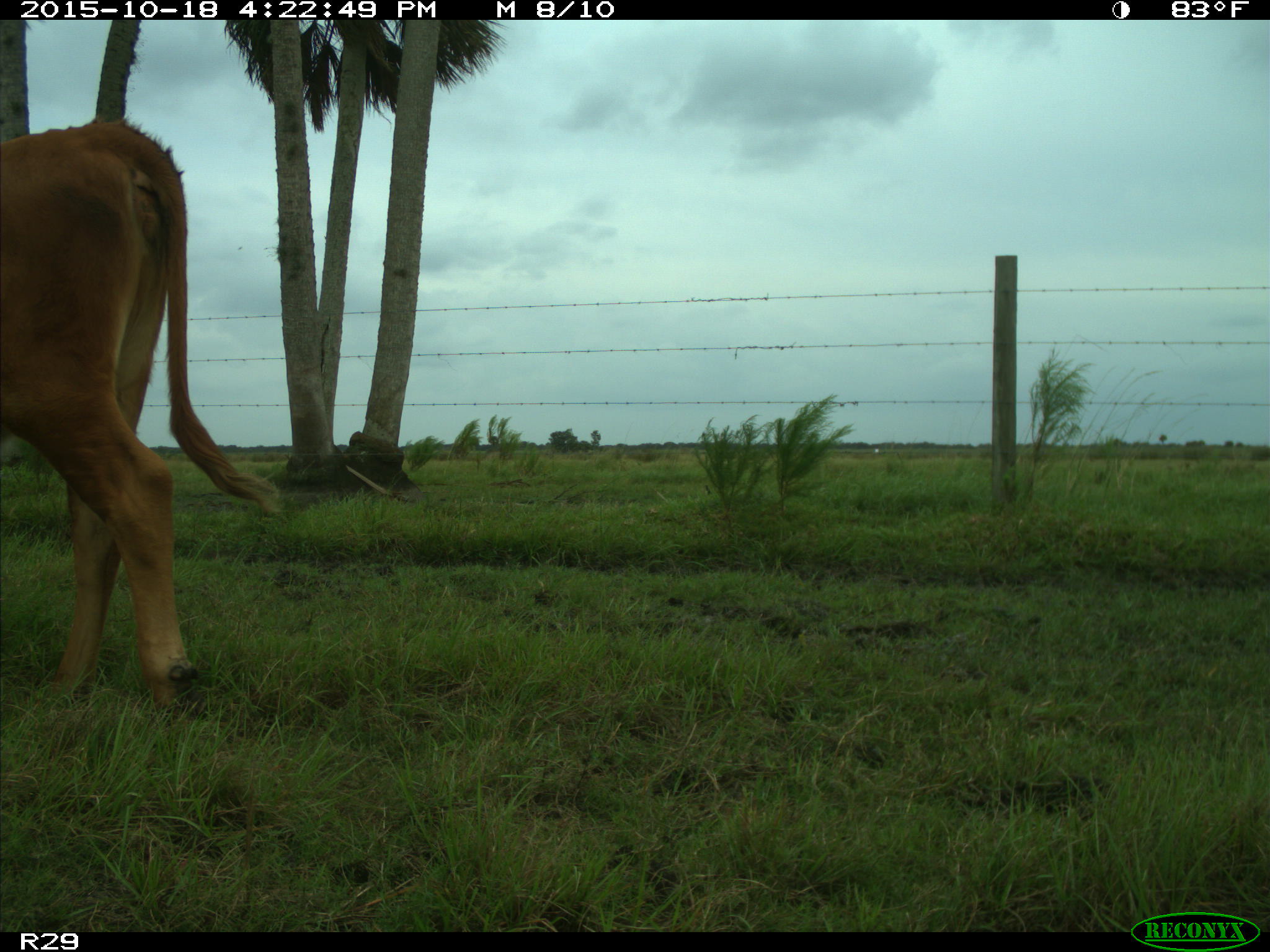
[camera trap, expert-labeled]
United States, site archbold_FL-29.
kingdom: Animalia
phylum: Chordata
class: Mammalia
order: Artiodactyla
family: Bovidae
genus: Bos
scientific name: Bos taurus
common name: domestic cow